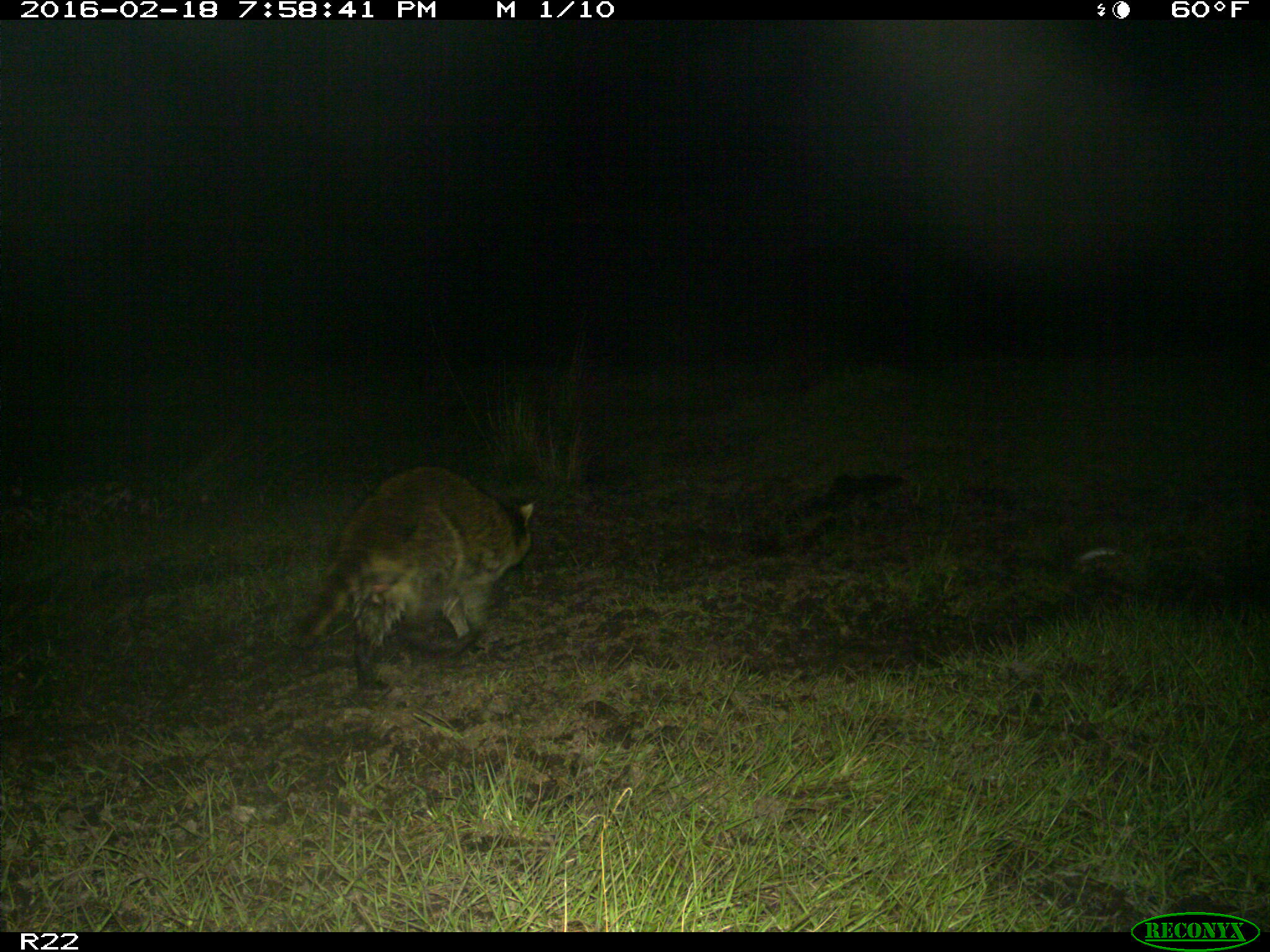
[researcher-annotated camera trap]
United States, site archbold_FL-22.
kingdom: Animalia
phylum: Chordata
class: Mammalia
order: Carnivora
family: Procyonidae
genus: Procyon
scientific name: Procyon lotor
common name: common raccoon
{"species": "Procyon lotor (common raccoon)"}